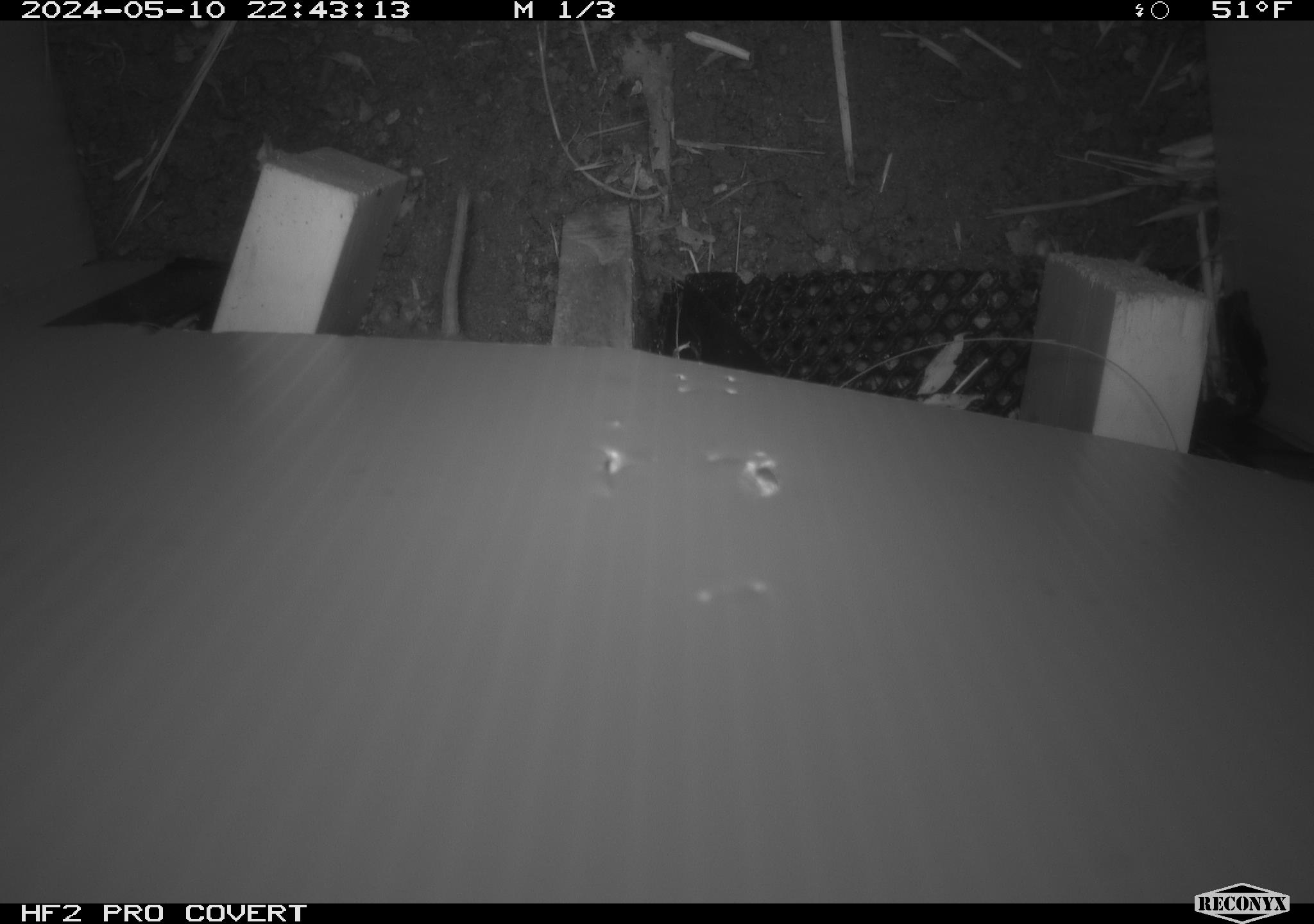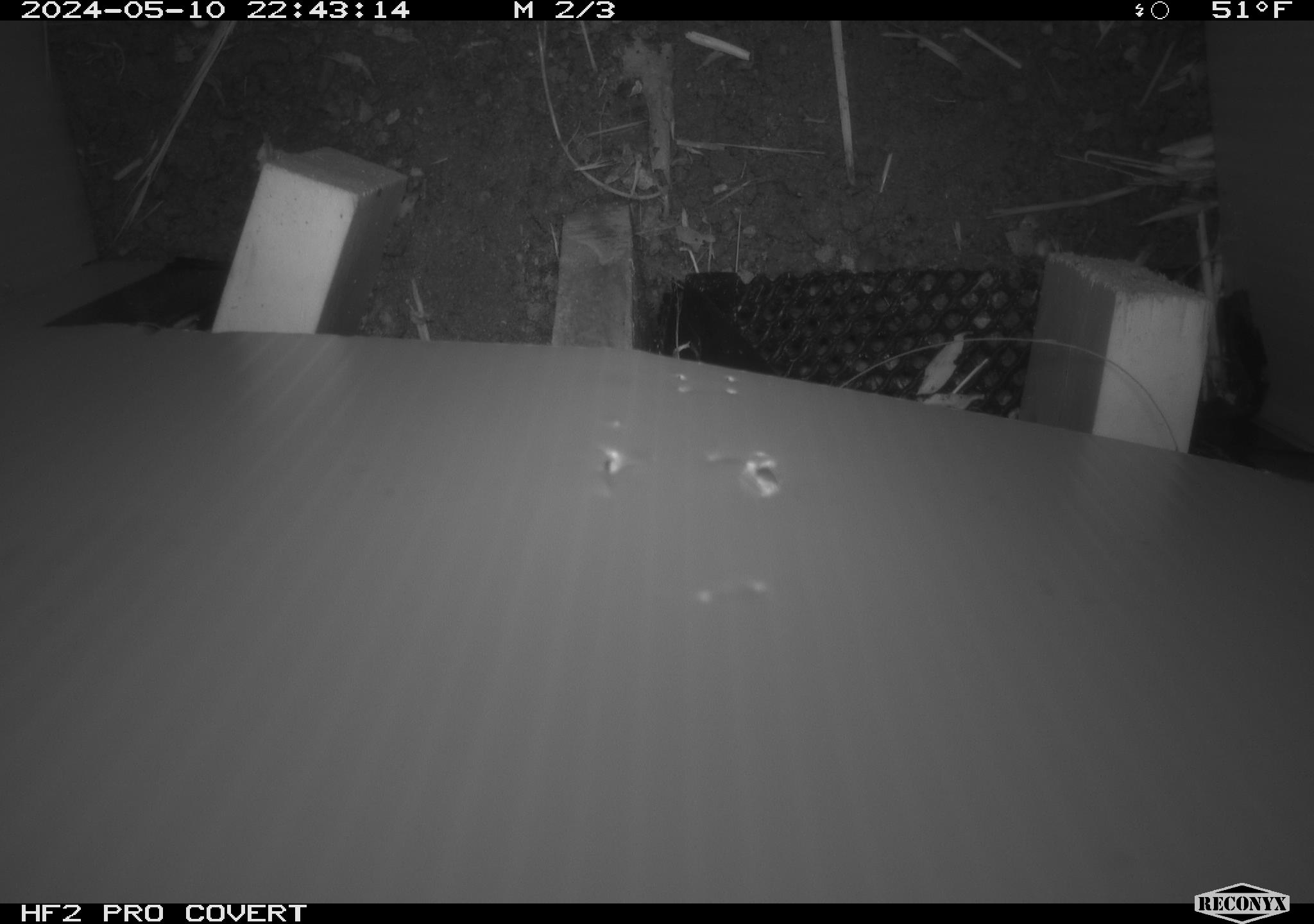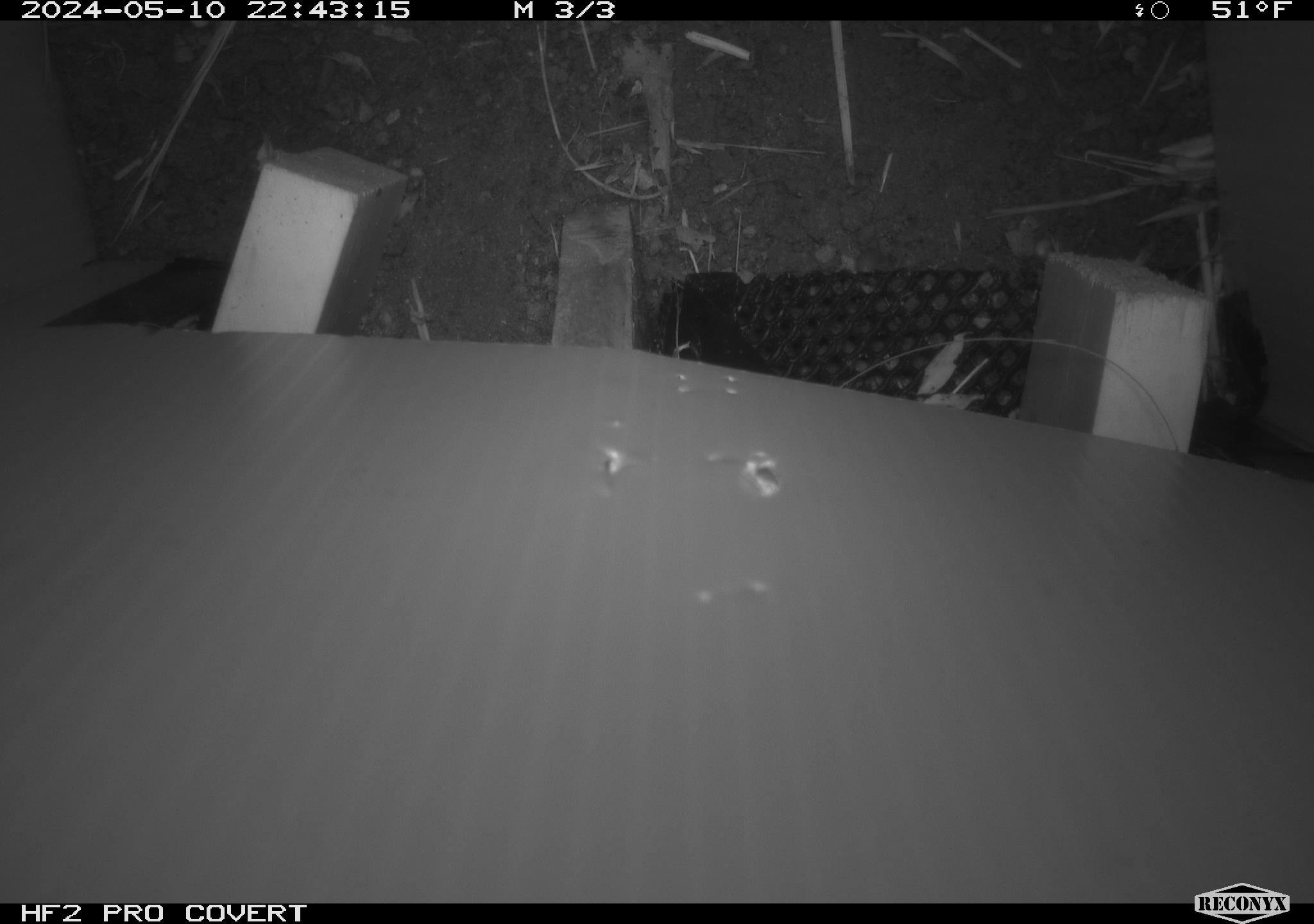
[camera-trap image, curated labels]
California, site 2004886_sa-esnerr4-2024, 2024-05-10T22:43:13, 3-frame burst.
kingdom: Animalia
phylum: Chordata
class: Mammalia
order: Rodentia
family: Cricetidae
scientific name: Cricetidae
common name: hamsters, voles, lemmings, and allies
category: cricetidae family